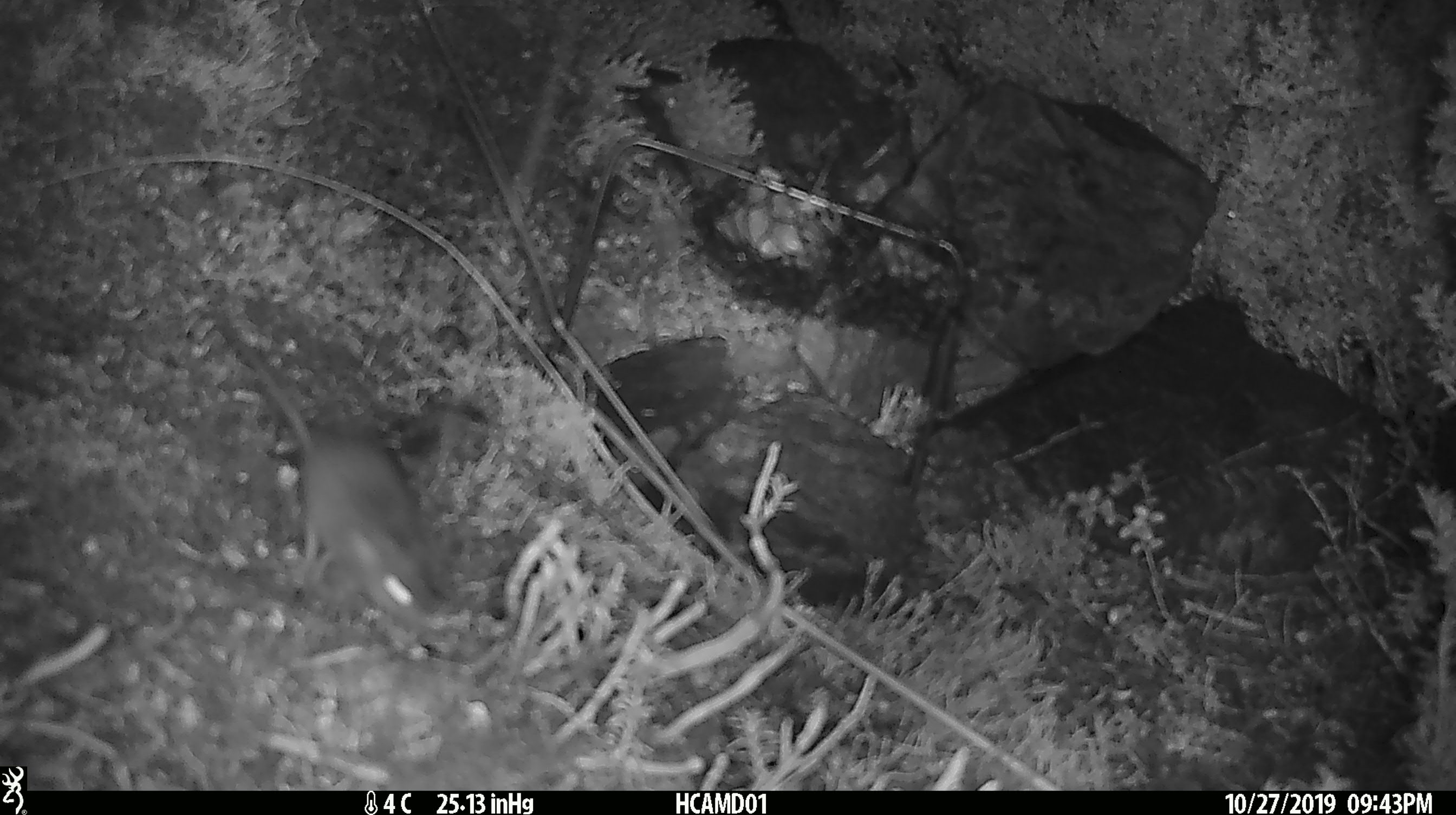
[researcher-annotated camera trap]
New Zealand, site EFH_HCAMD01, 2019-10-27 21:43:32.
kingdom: Animalia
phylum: Chordata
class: Mammalia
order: Rodentia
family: Muridae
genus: Mus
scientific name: Mus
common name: mouse